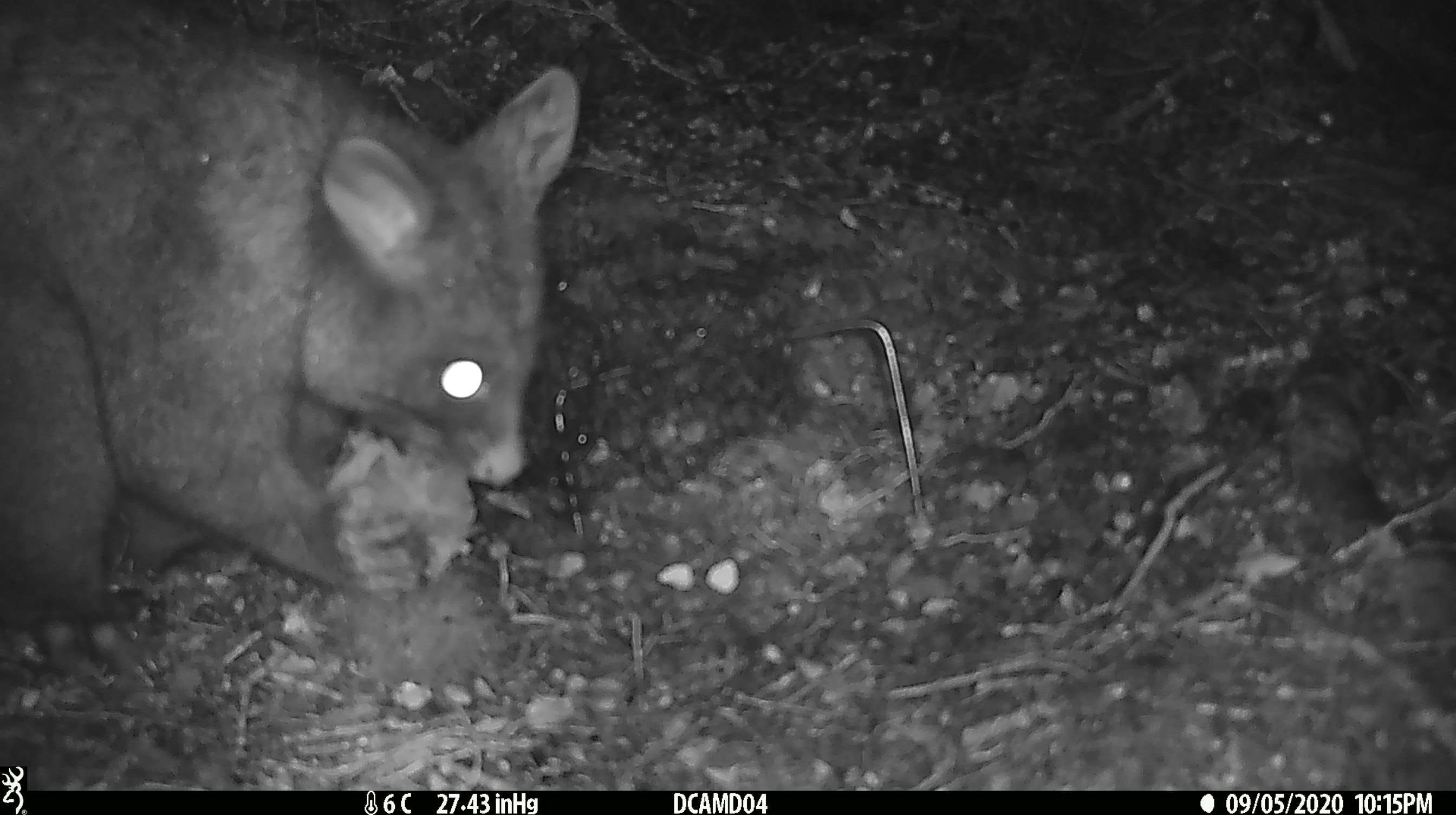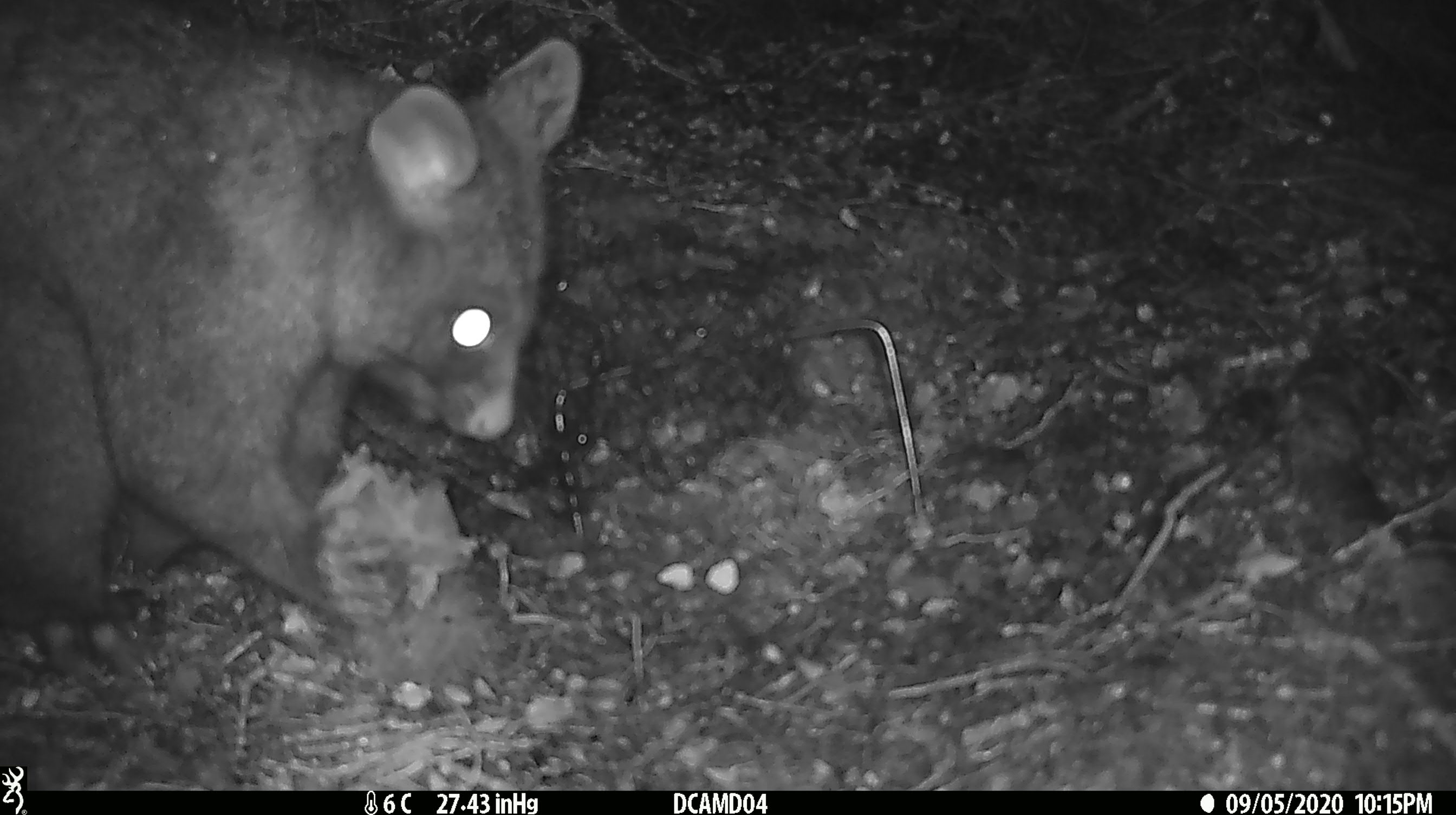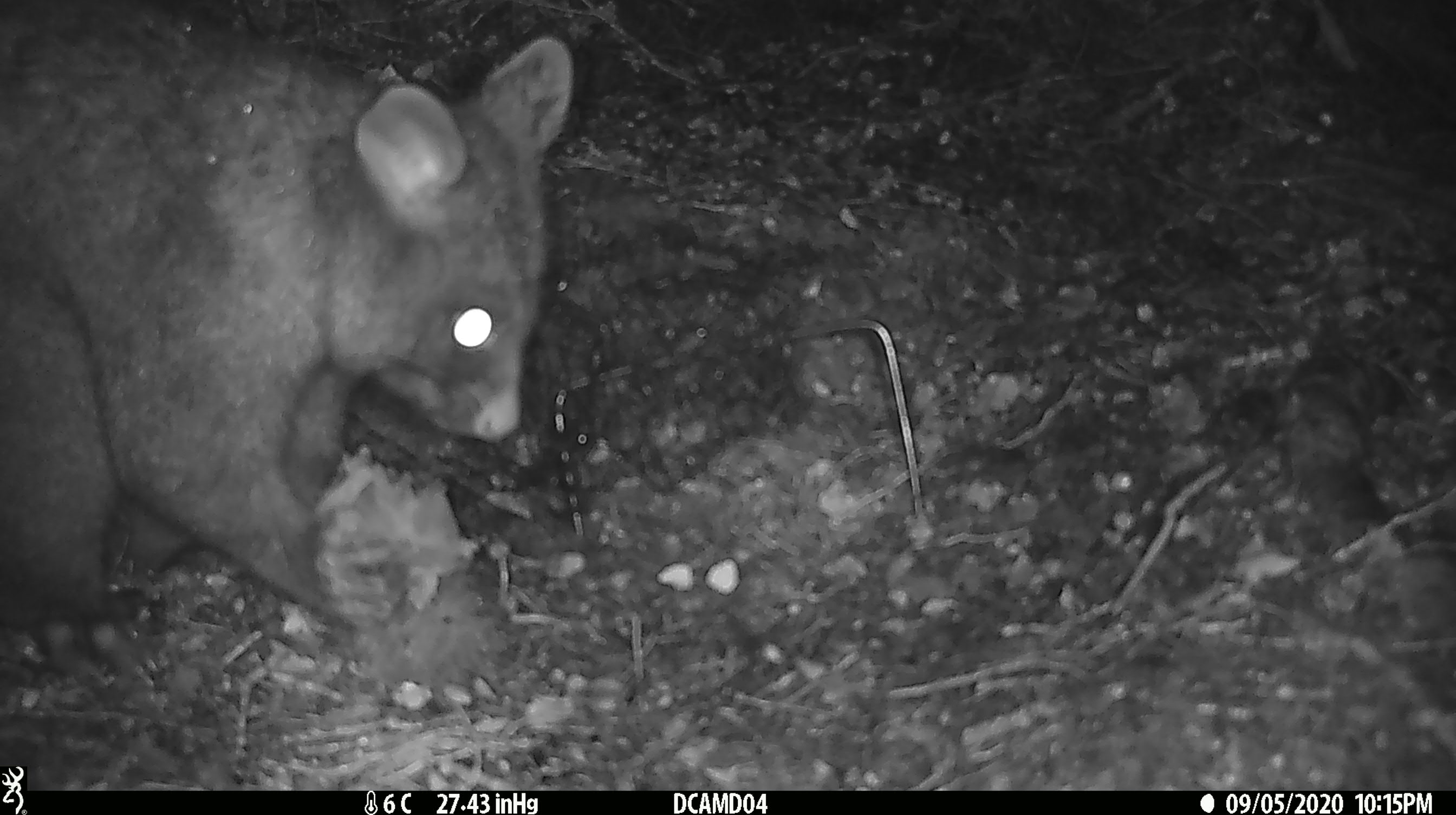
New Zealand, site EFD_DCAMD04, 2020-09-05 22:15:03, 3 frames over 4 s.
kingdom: Animalia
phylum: Chordata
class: Mammalia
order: Diprotodontia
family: Phalangeridae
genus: Trichosurus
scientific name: Trichosurus vulpecula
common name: common brushtail possum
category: possum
Possum (common brushtail possum) (Trichosurus vulpecula).